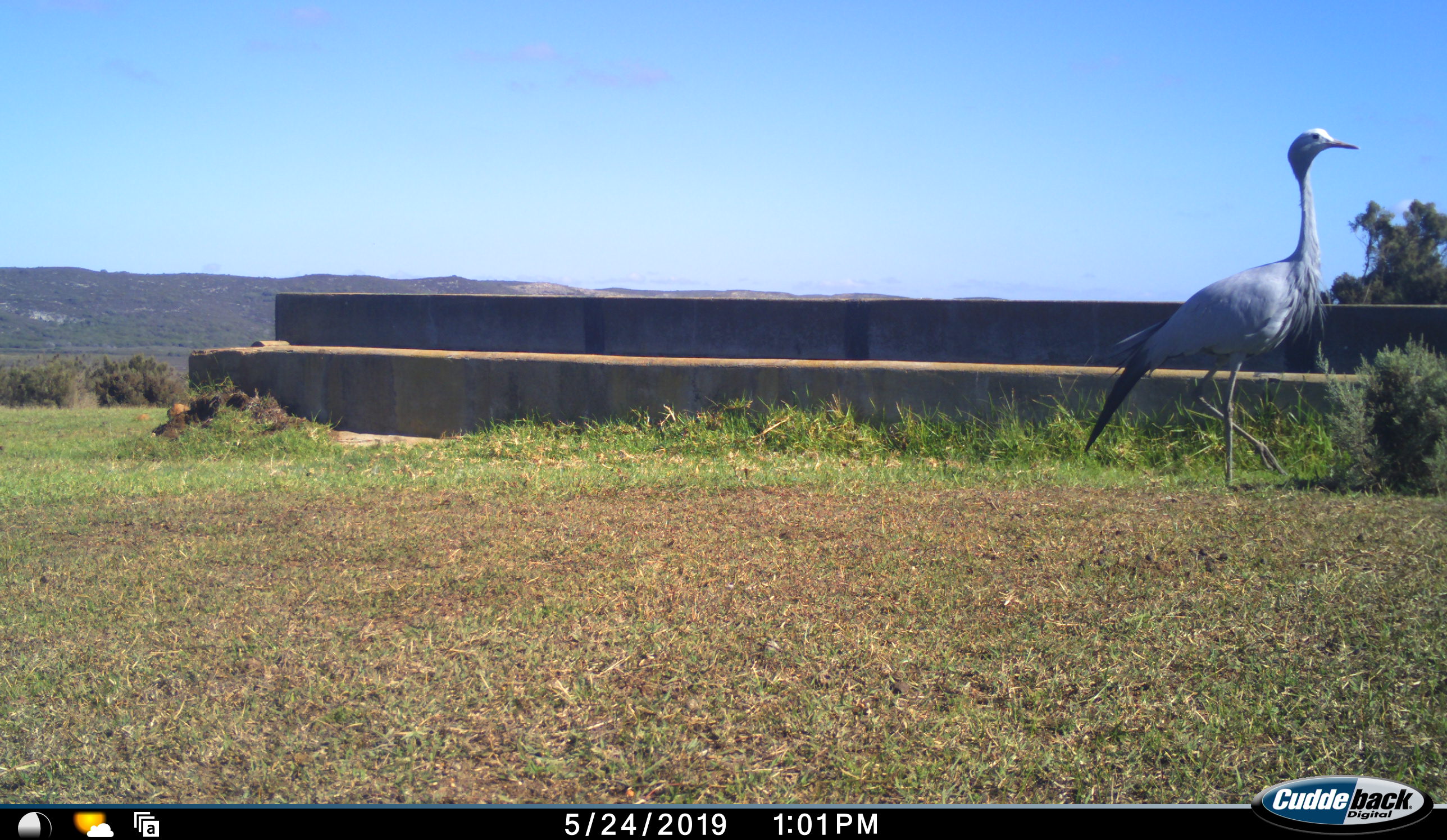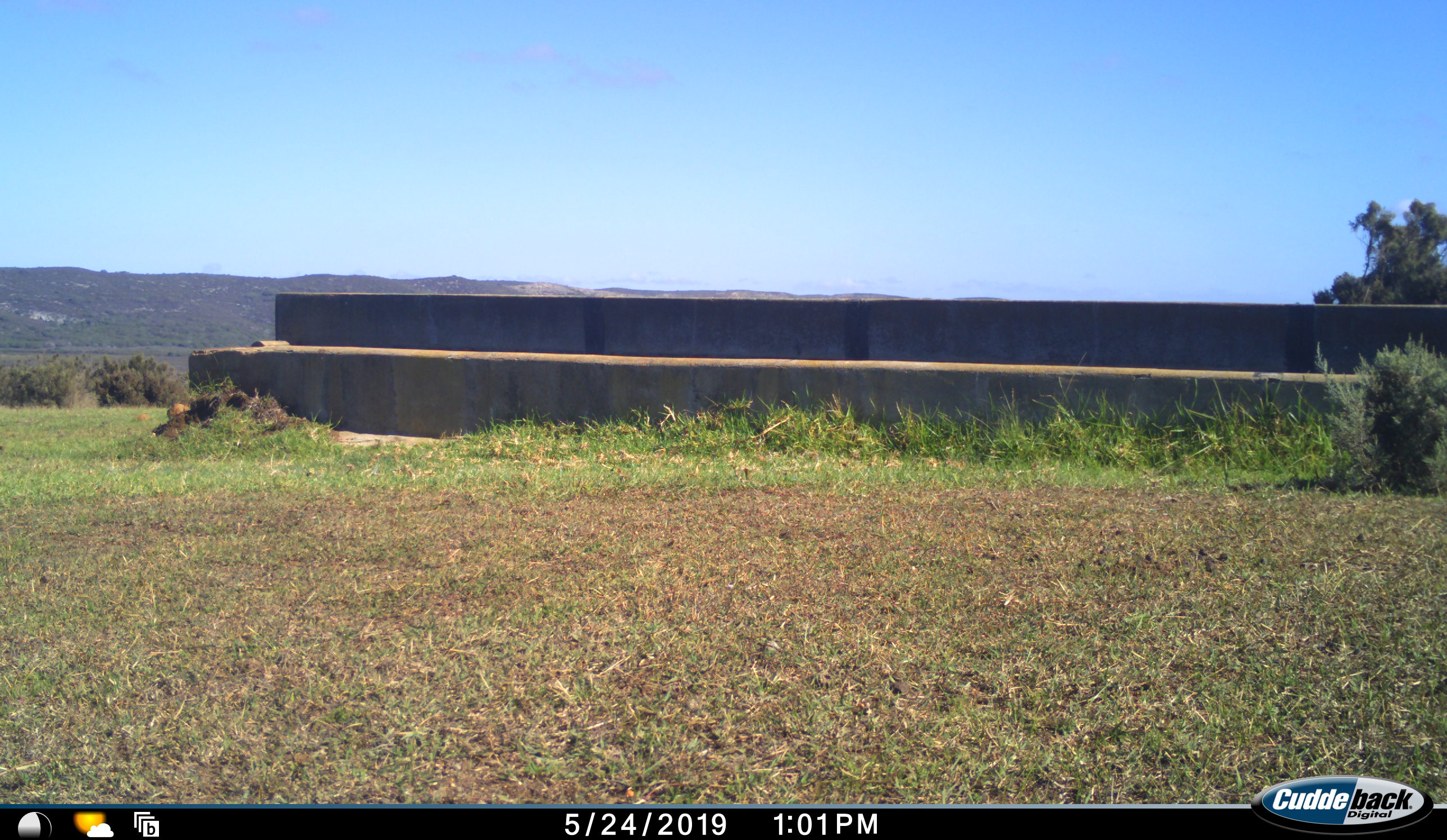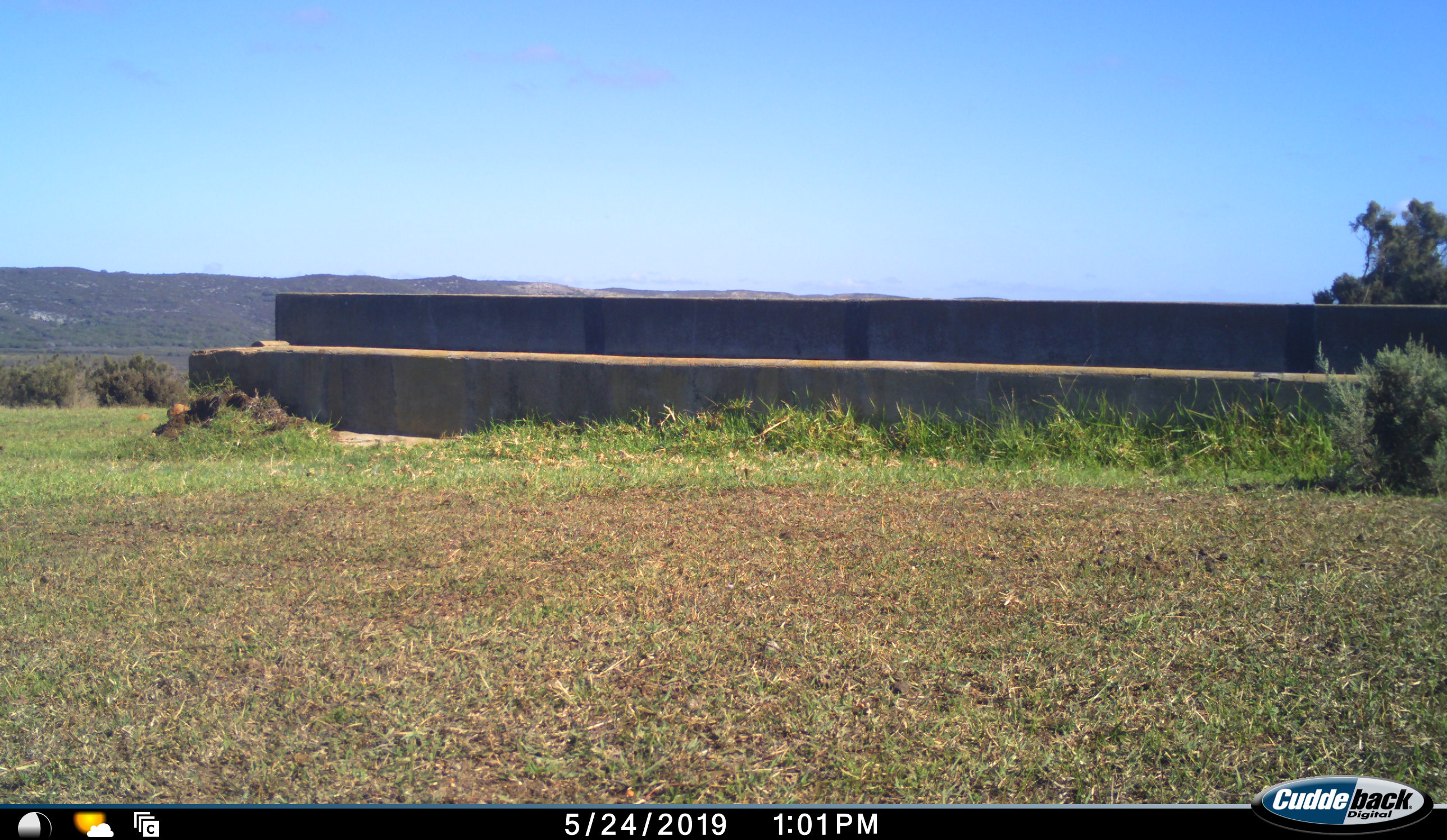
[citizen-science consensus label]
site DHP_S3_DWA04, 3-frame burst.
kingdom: Animalia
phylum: Chordata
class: Aves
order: Gruiformes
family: Gruidae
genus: Anthropoides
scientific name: Anthropoides paradiseus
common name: blue crane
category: craneblue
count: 1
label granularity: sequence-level